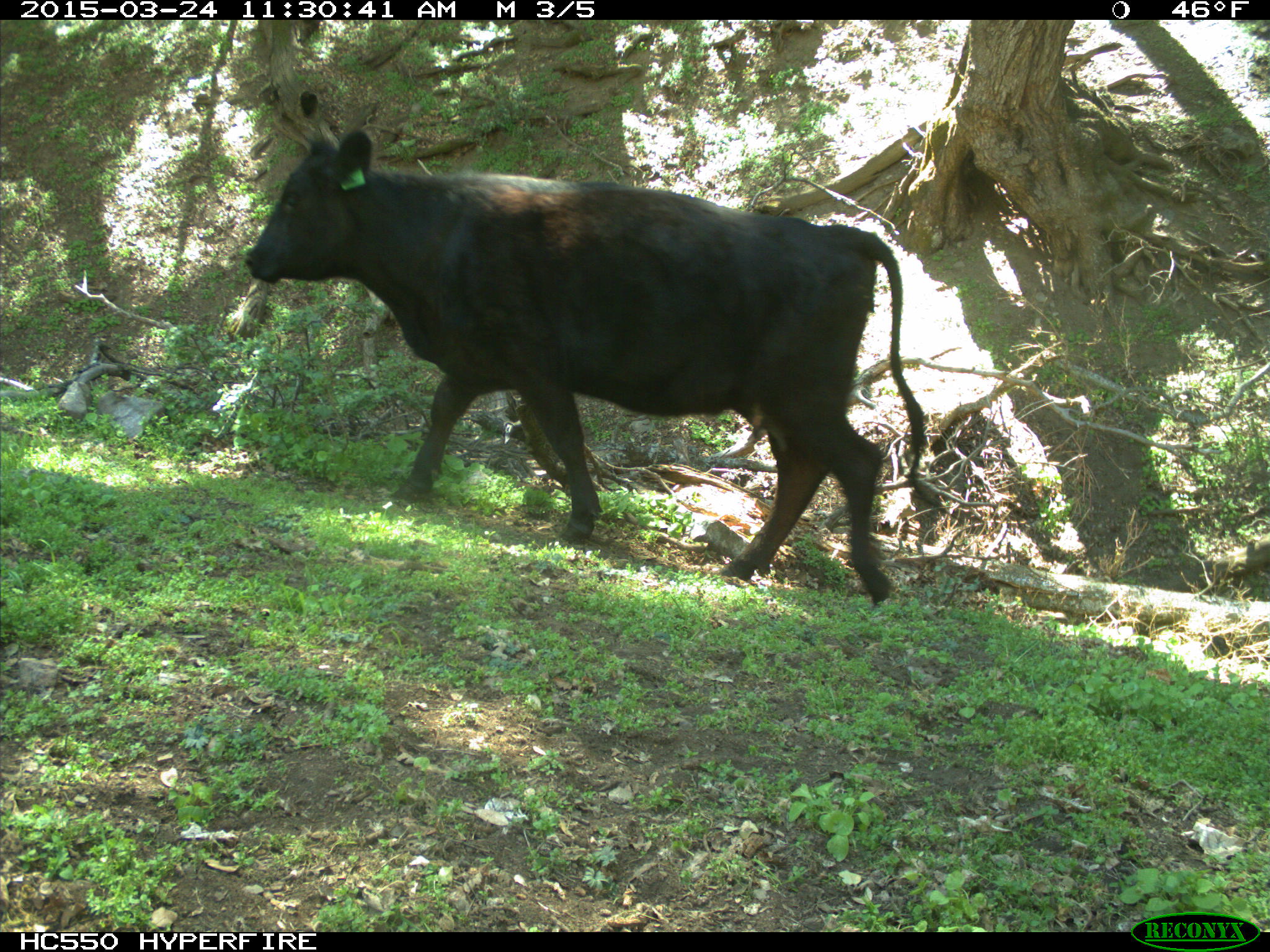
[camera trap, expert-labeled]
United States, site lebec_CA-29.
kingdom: Animalia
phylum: Chordata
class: Mammalia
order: Artiodactyla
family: Bovidae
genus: Bos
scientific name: Bos taurus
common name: domestic cow